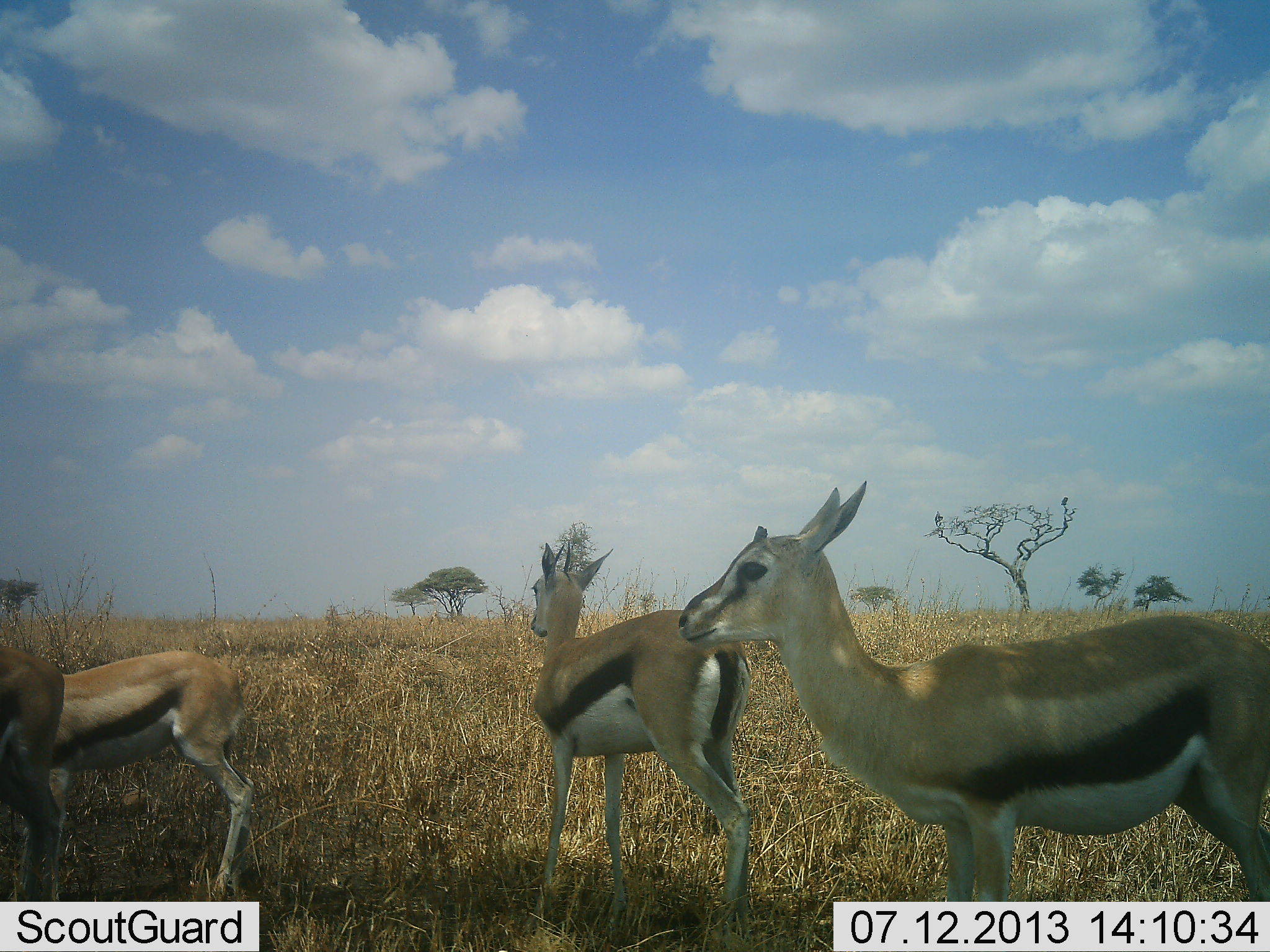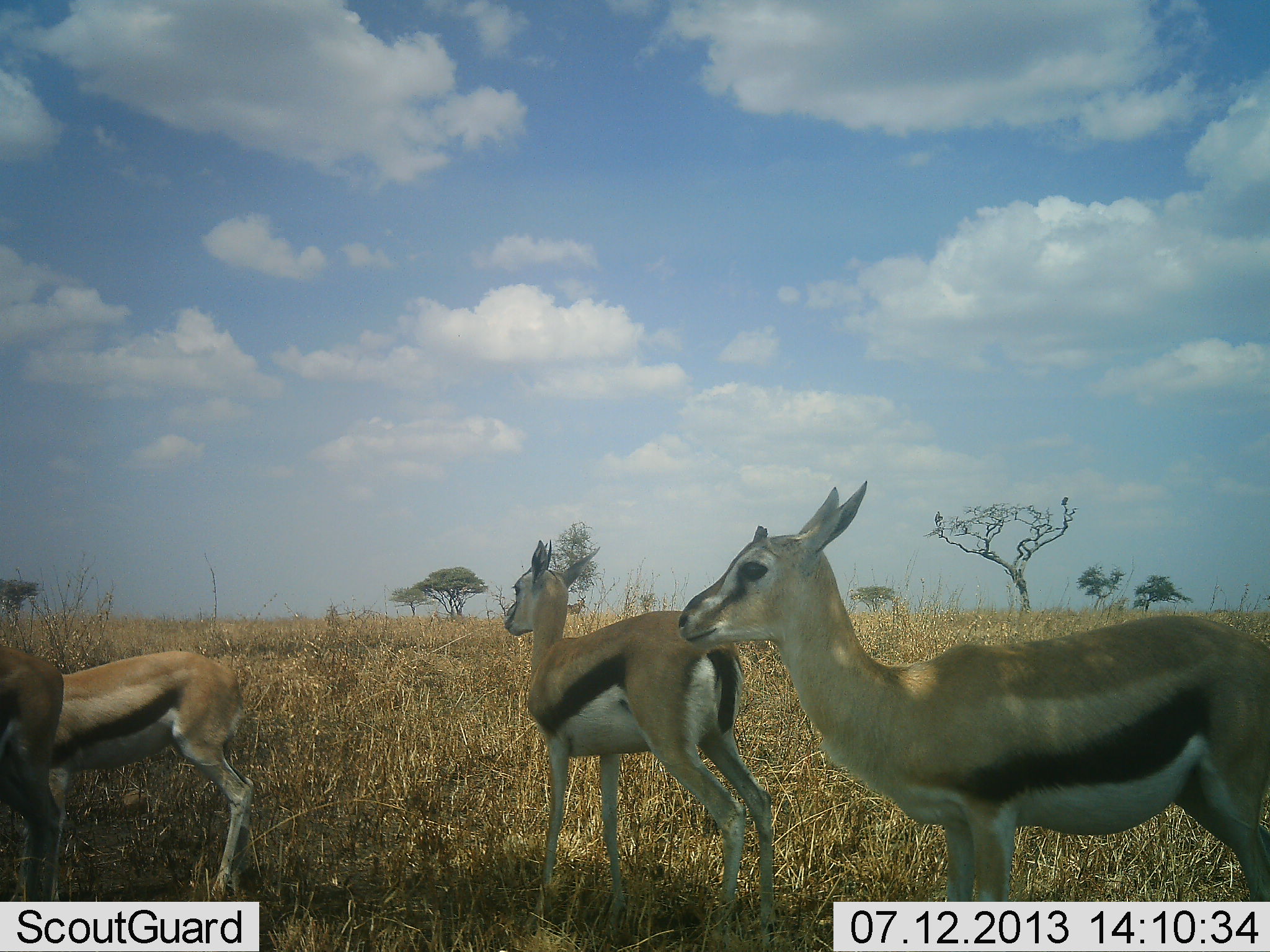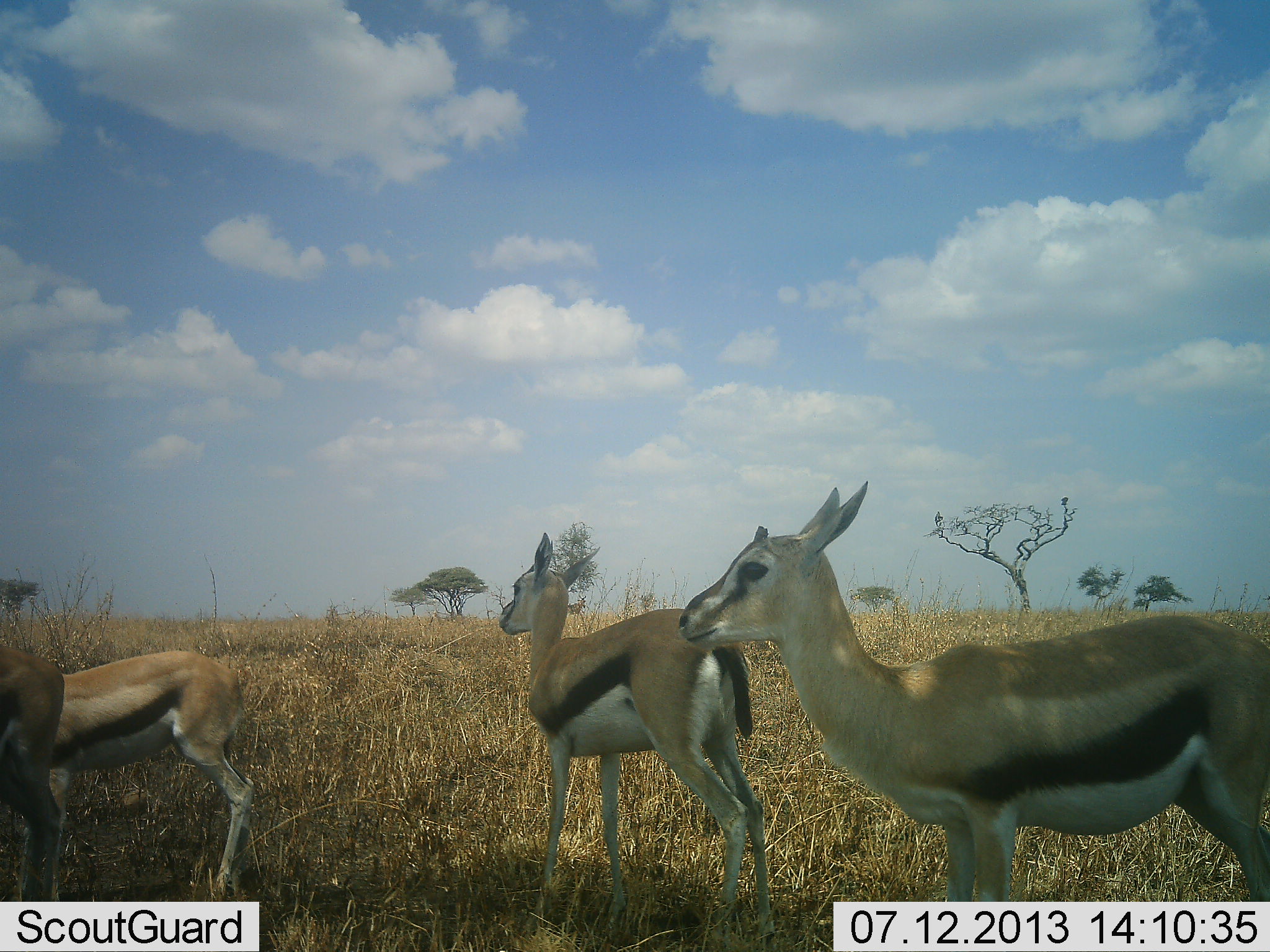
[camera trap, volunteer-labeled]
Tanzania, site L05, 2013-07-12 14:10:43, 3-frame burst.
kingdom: Animalia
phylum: Chordata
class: Mammalia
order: Artiodactyla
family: Bovidae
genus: Eudorcas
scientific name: Eudorcas thomsonii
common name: thomson's gazelle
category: gazellethomsons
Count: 4.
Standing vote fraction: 95%.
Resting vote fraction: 5%.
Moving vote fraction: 0%.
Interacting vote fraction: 0%.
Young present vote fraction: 14%.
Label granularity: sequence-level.